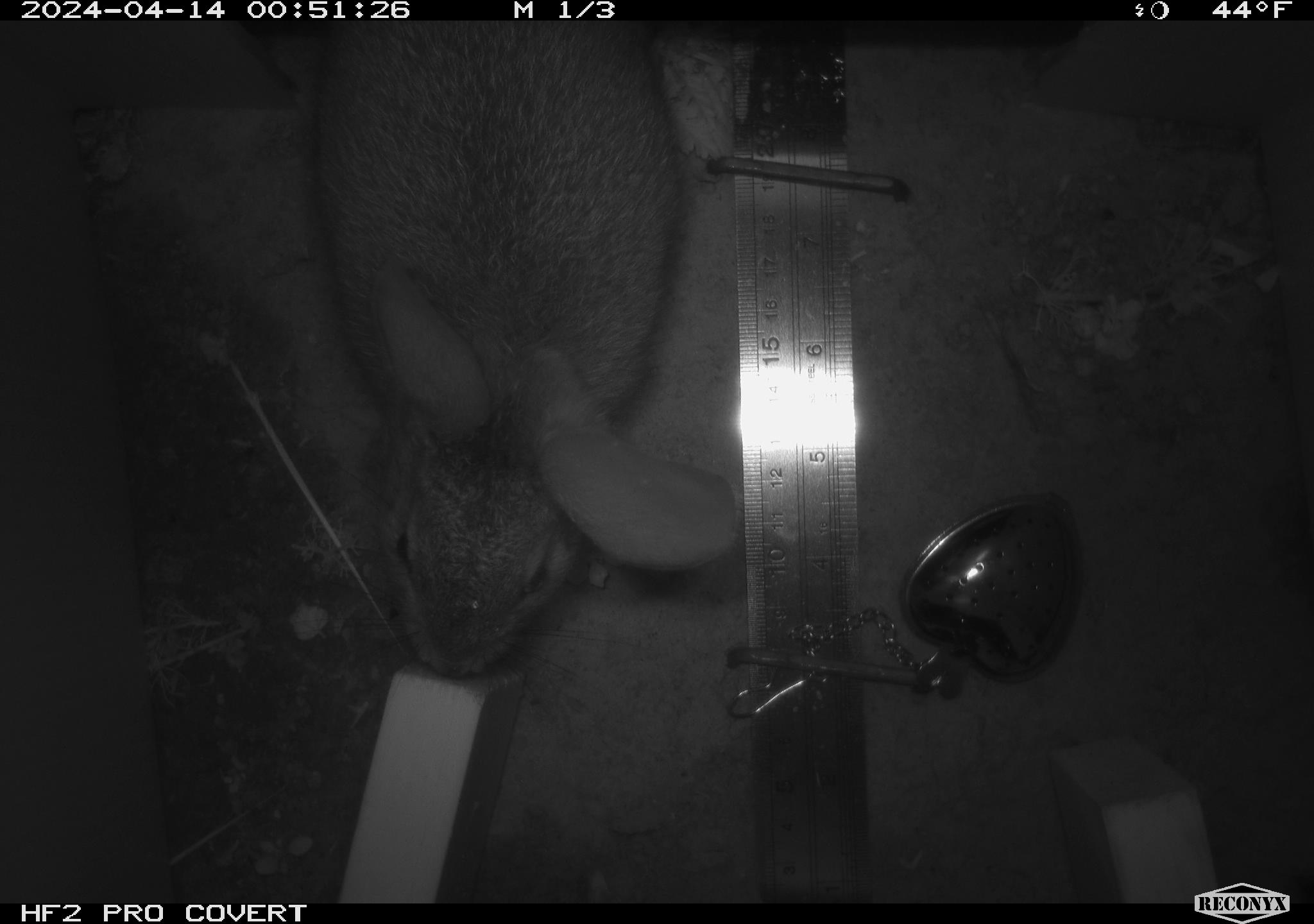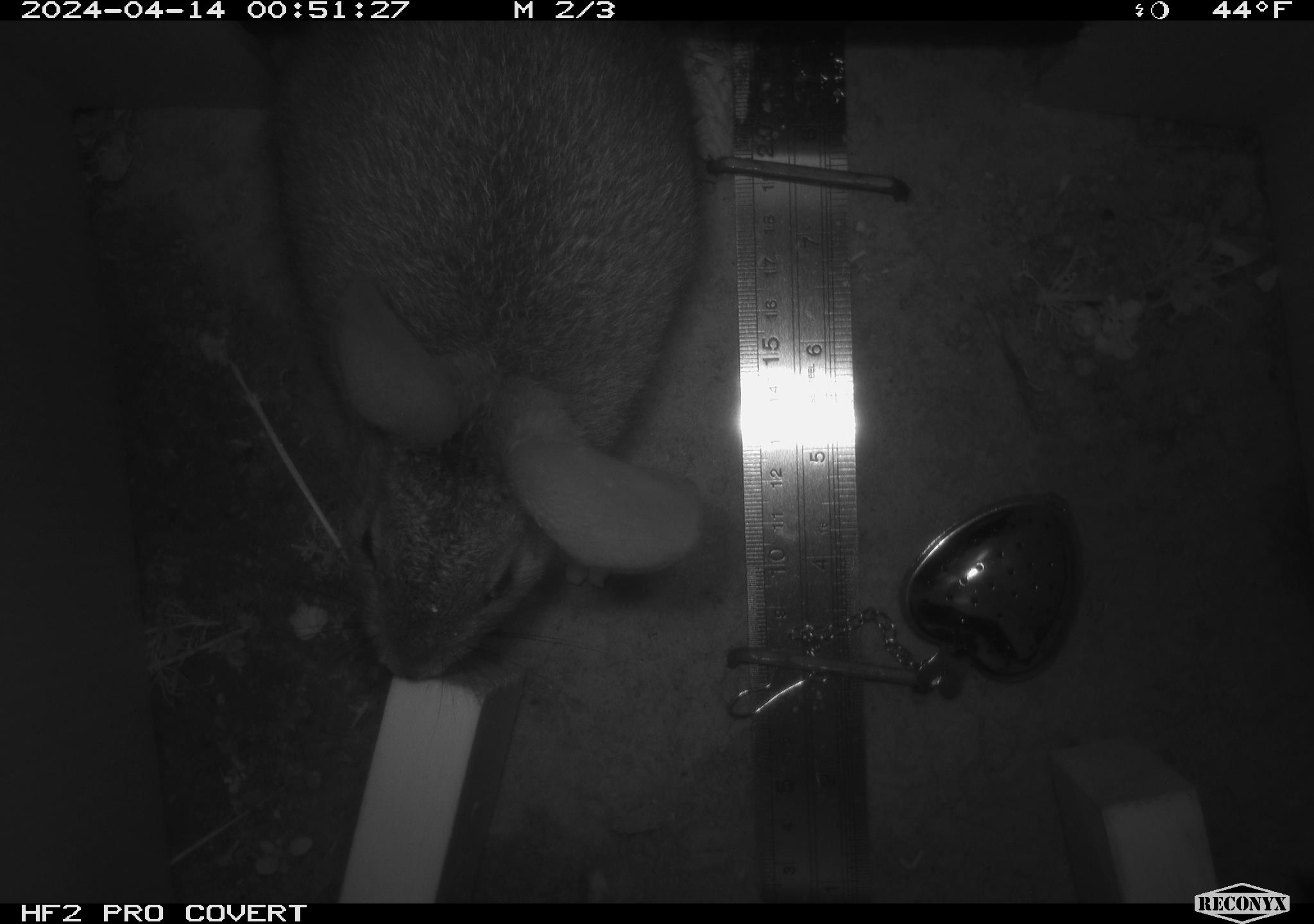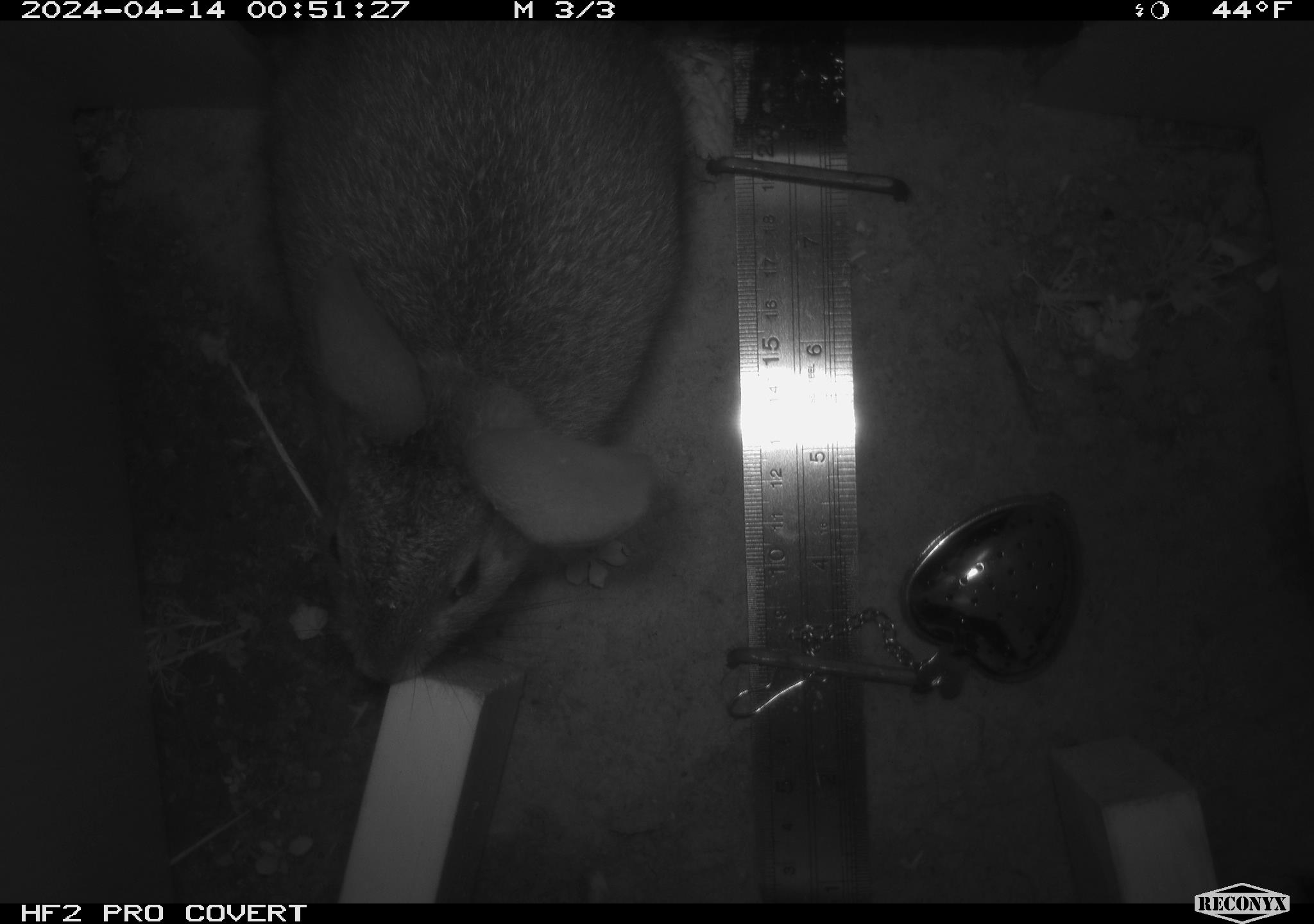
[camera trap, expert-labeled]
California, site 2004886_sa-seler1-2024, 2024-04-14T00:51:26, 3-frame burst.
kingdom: Animalia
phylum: Chordata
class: Mammalia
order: Lagomorpha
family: Leporidae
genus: Sylvilagus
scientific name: Sylvilagus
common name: cottontail rabbits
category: sylvilagus species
Sylvilagus species (cottontail rabbits) (Sylvilagus).